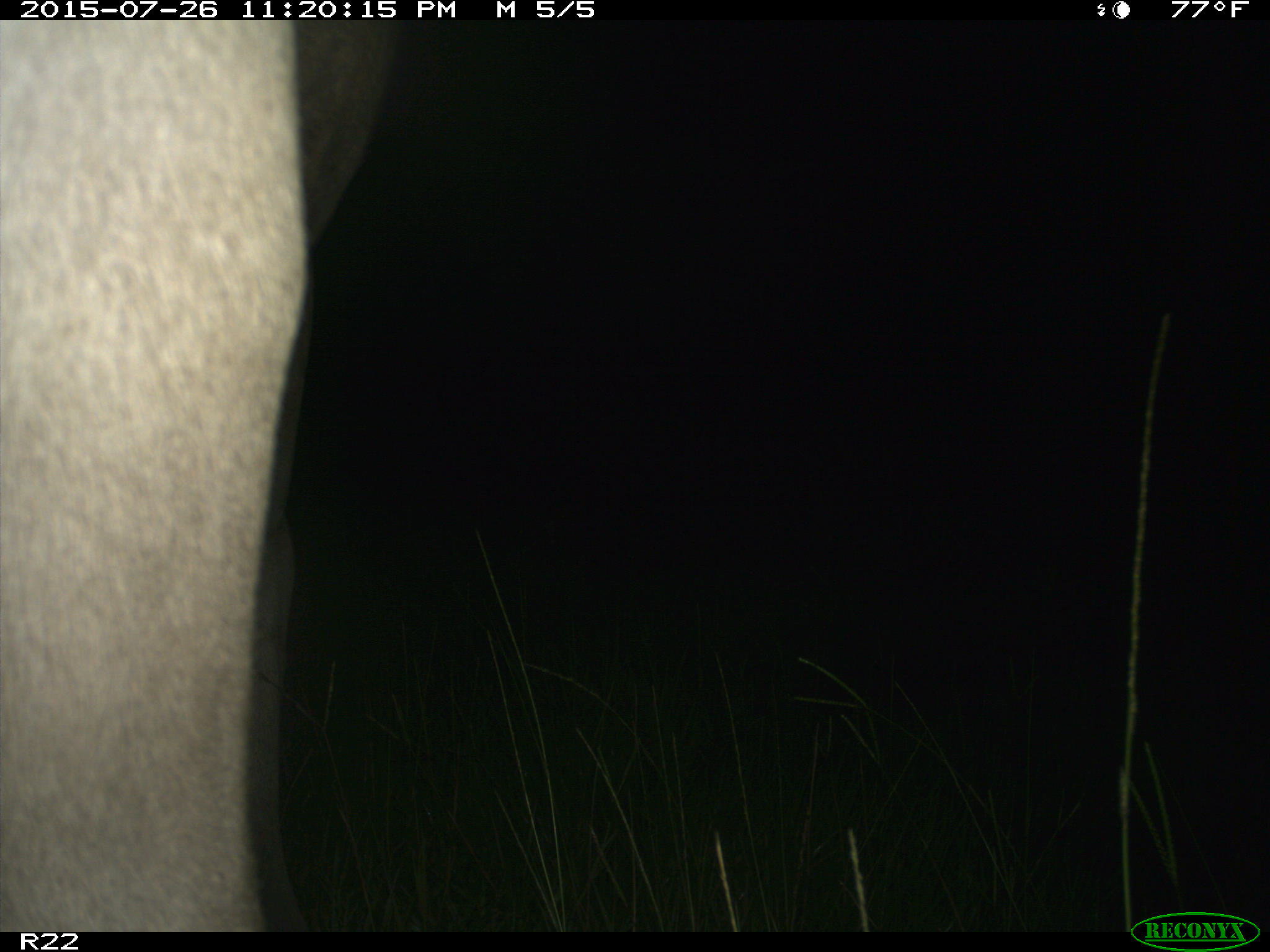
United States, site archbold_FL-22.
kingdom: Animalia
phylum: Chordata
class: Mammalia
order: Artiodactyla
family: Bovidae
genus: Bos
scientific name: Bos taurus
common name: domestic cow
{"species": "Bos taurus (domestic cow)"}